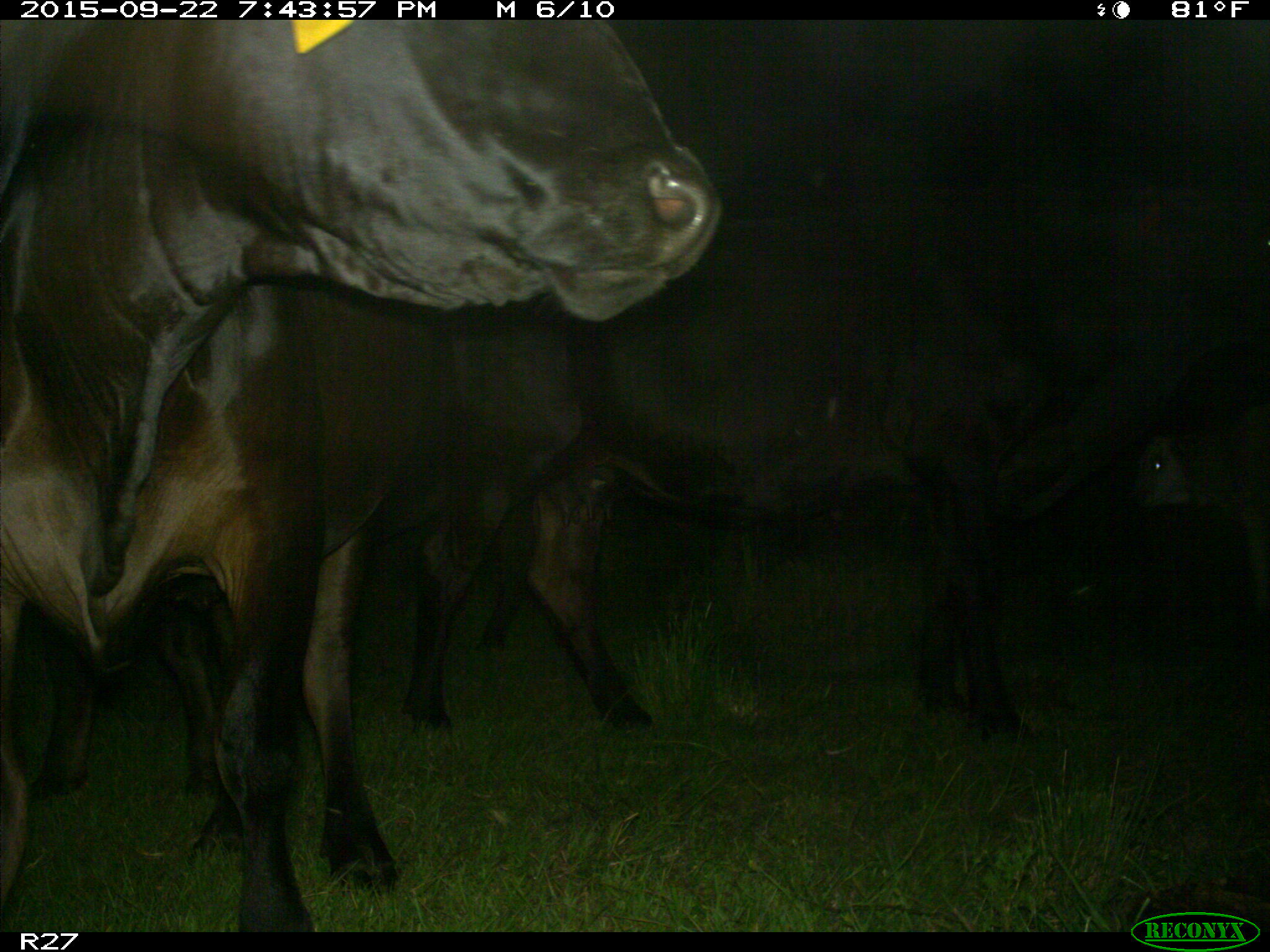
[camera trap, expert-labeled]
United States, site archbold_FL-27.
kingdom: Animalia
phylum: Chordata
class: Mammalia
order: Artiodactyla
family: Bovidae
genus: Bos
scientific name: Bos taurus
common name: domestic cow